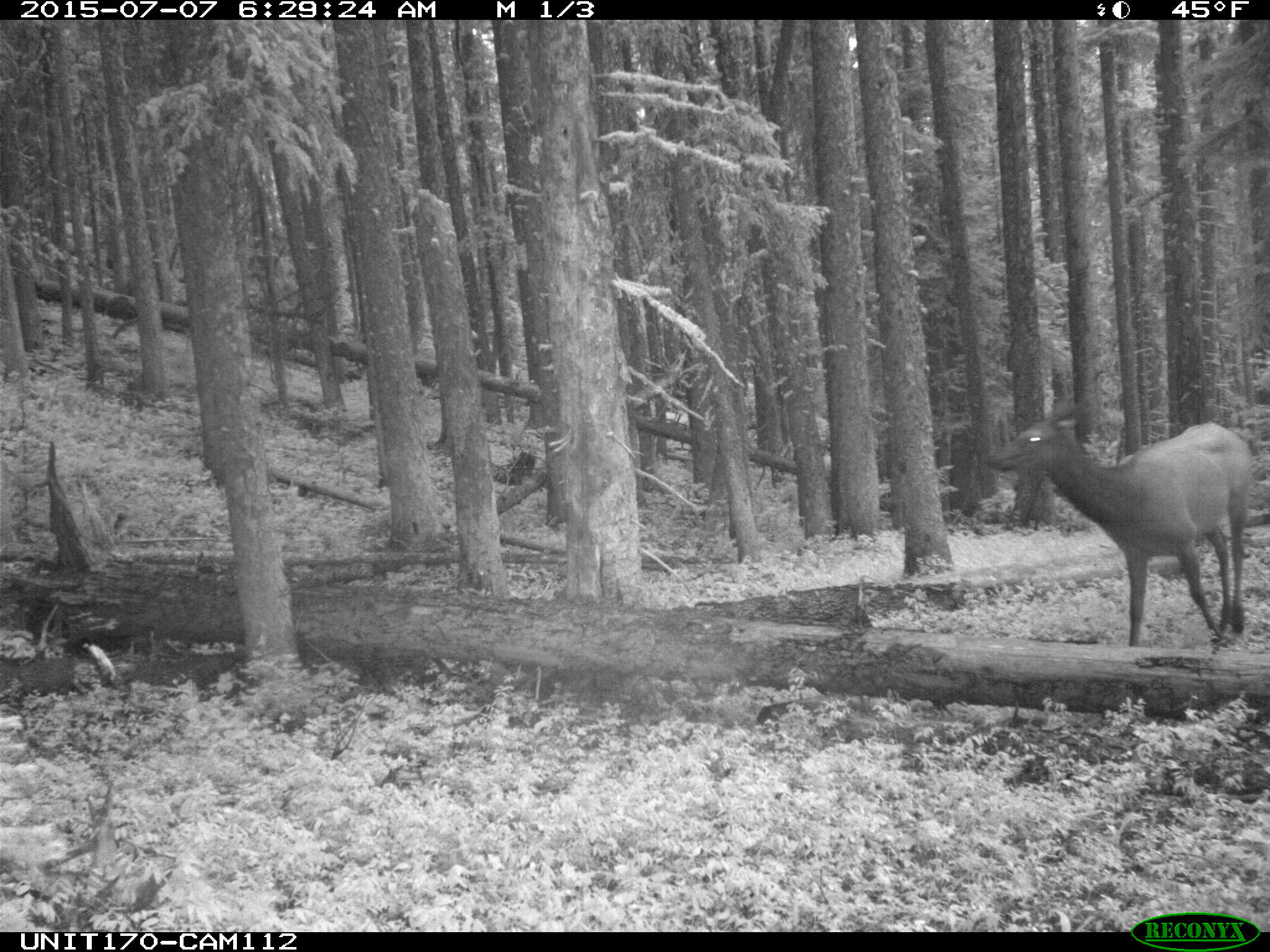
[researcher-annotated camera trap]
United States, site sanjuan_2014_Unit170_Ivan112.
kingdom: Animalia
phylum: Chordata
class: Mammalia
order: Artiodactyla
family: Cervidae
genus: Cervus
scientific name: Cervus elaphus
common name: red deer